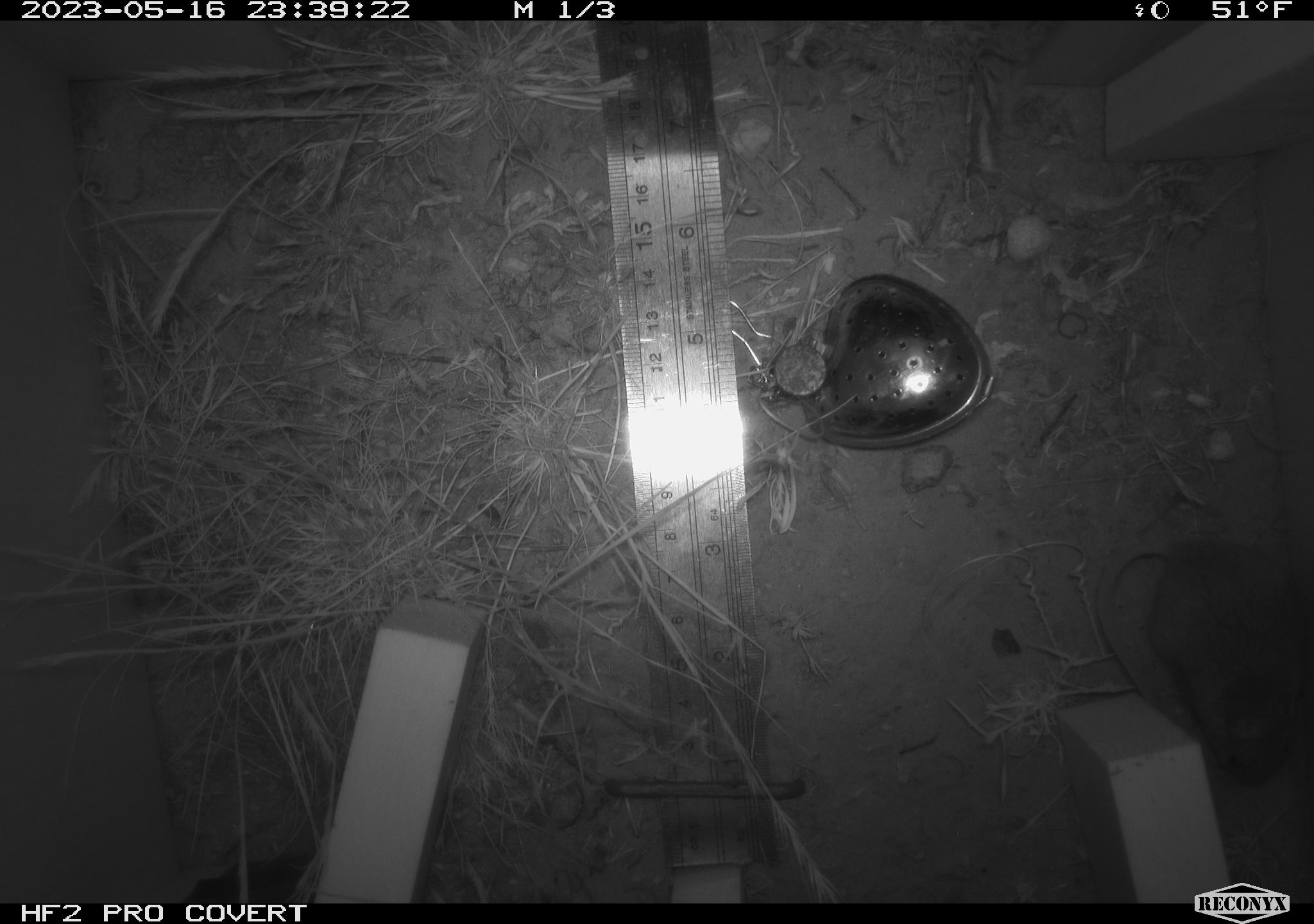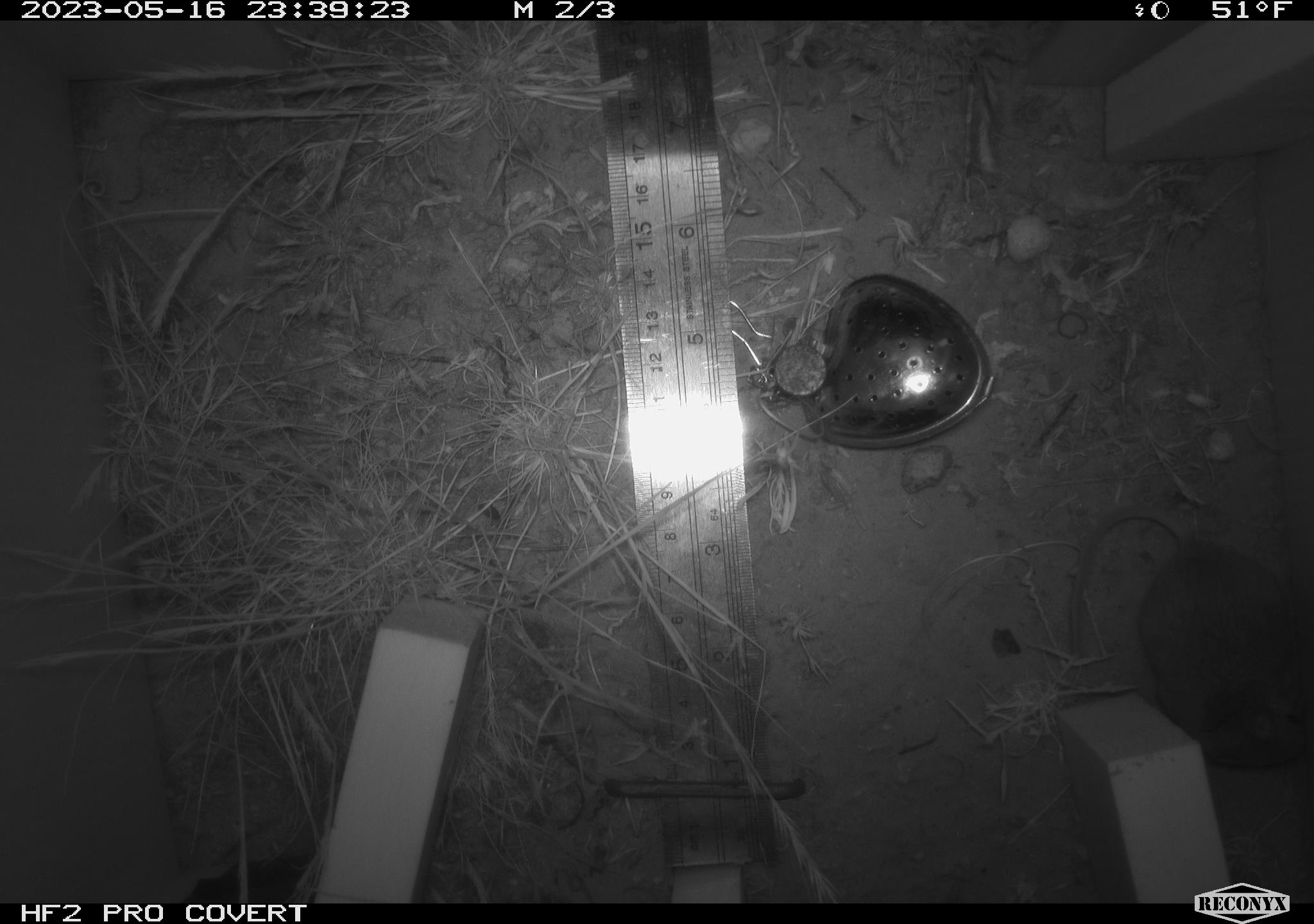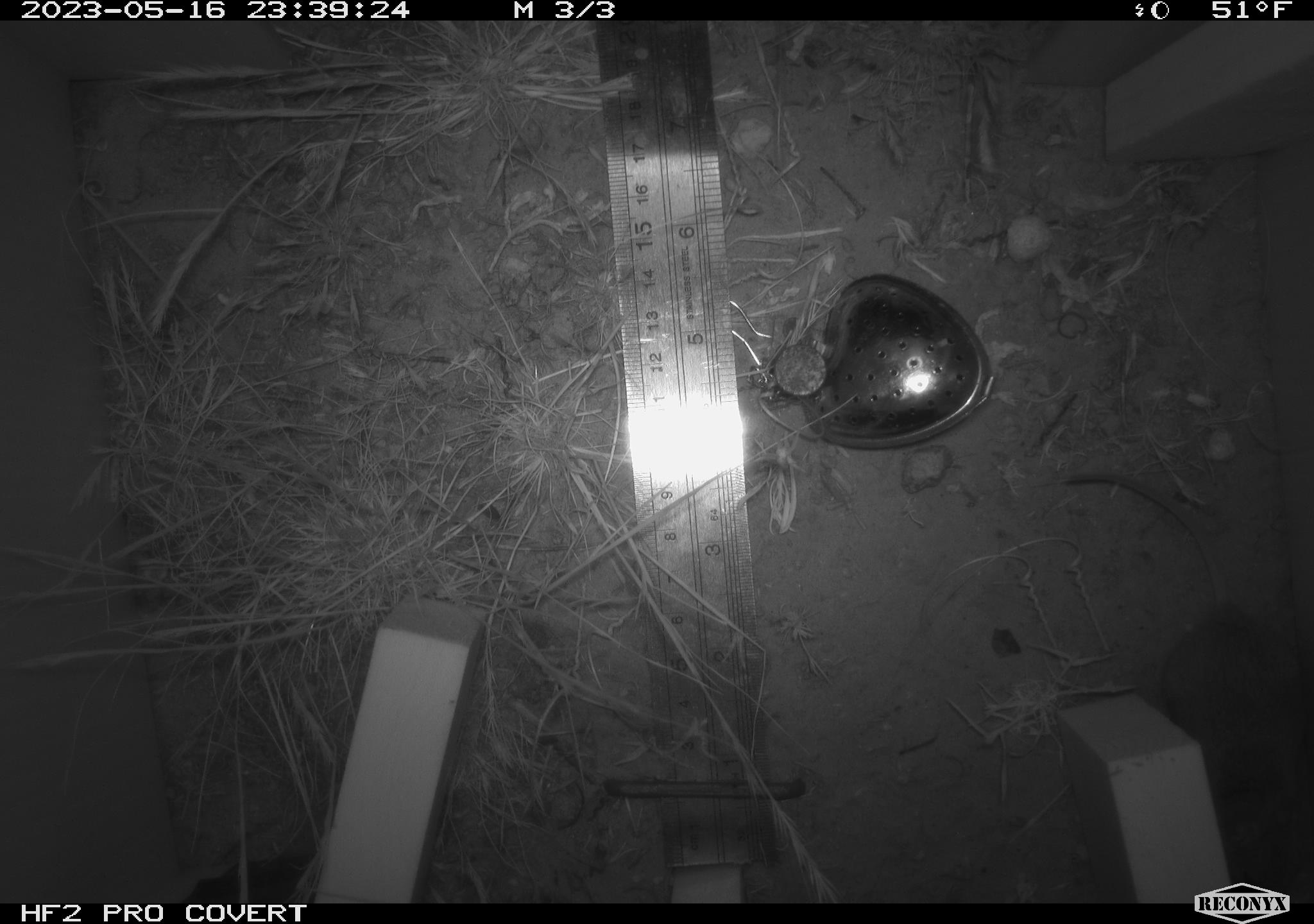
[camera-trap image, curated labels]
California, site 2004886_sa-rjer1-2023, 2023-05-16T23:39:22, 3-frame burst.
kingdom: Animalia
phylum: Chordata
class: Mammalia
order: Rodentia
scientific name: Rodentia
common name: mouse species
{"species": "mouse species (Rodentia)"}